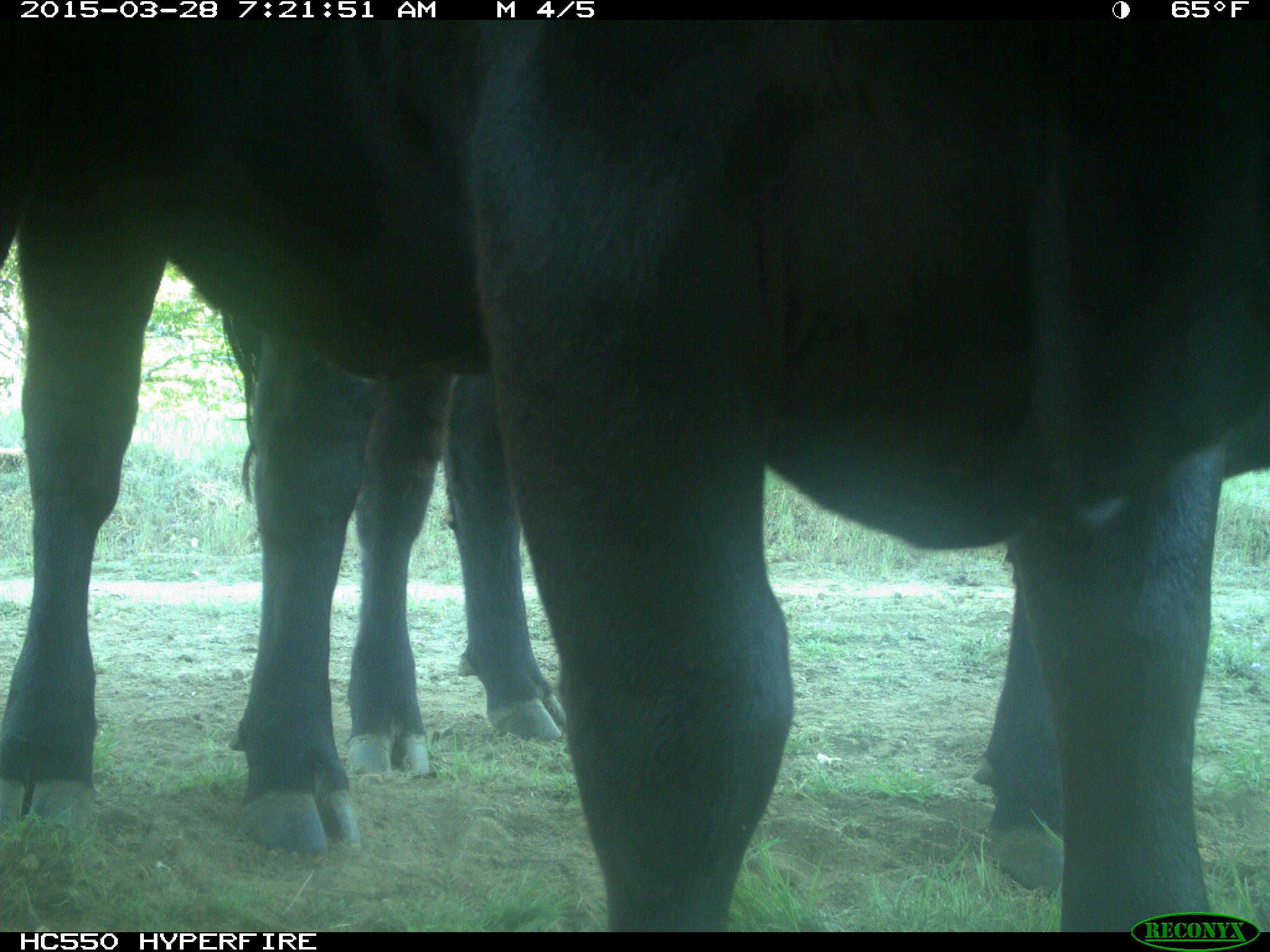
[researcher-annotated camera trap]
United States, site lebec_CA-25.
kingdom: Animalia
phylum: Chordata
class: Mammalia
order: Artiodactyla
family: Bovidae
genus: Bos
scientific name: Bos taurus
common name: domestic cow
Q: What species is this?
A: Bos taurus (domestic cow).